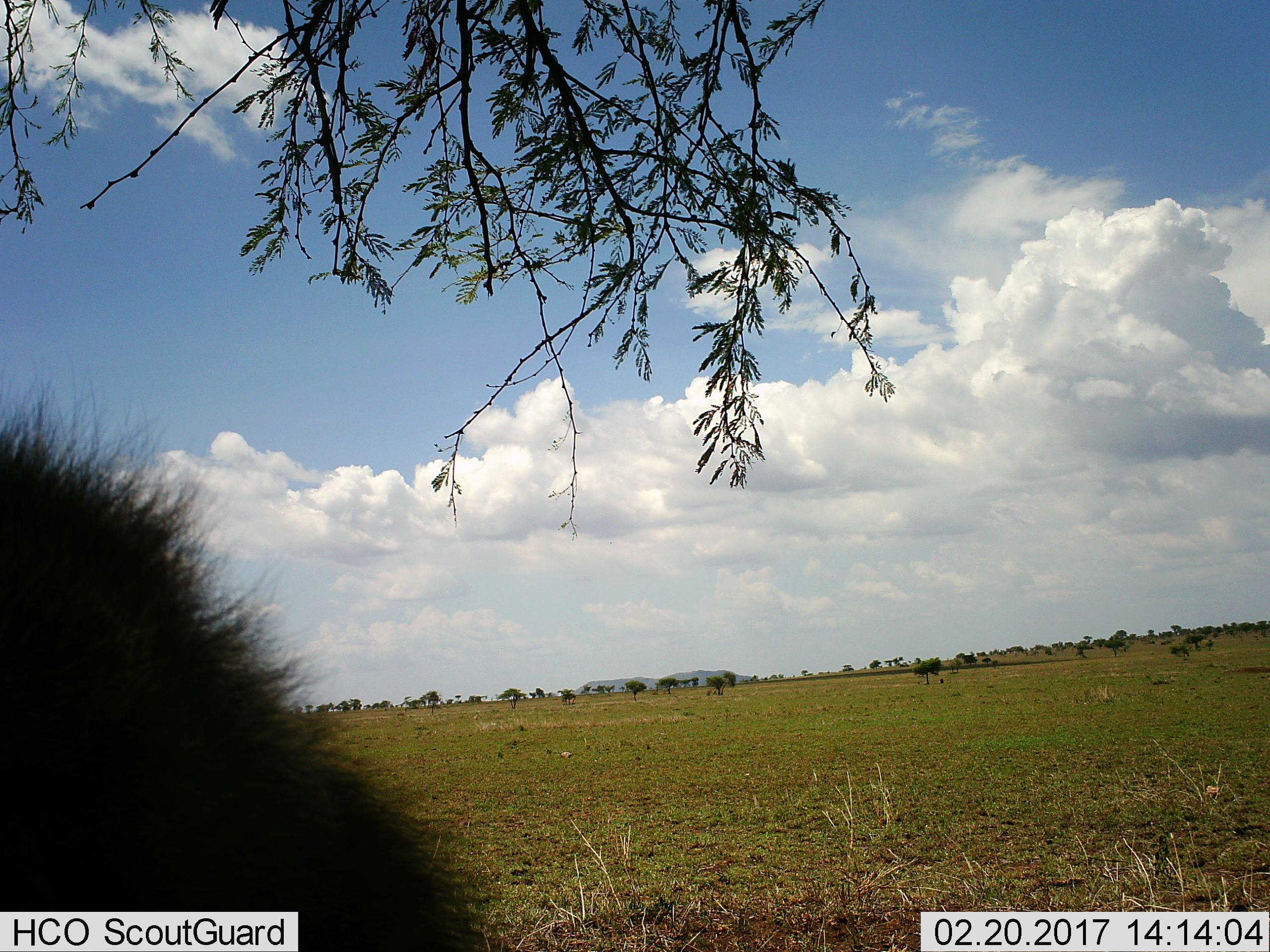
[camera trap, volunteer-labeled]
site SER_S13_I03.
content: unidentified animal